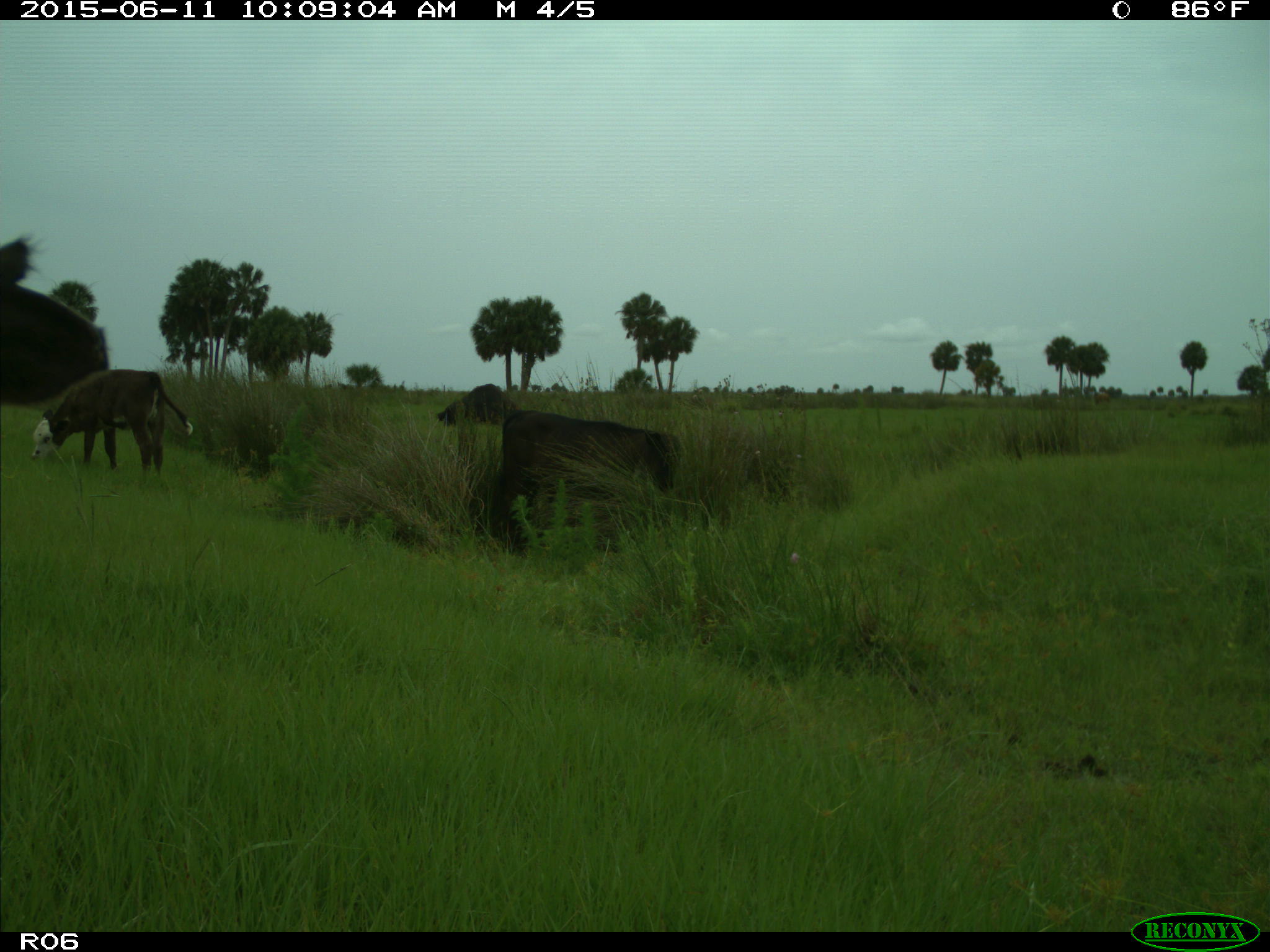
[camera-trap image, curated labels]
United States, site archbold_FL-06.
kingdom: Animalia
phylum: Chordata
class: Mammalia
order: Artiodactyla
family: Bovidae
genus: Bos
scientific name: Bos taurus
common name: domestic cow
Bos taurus (domestic cow).